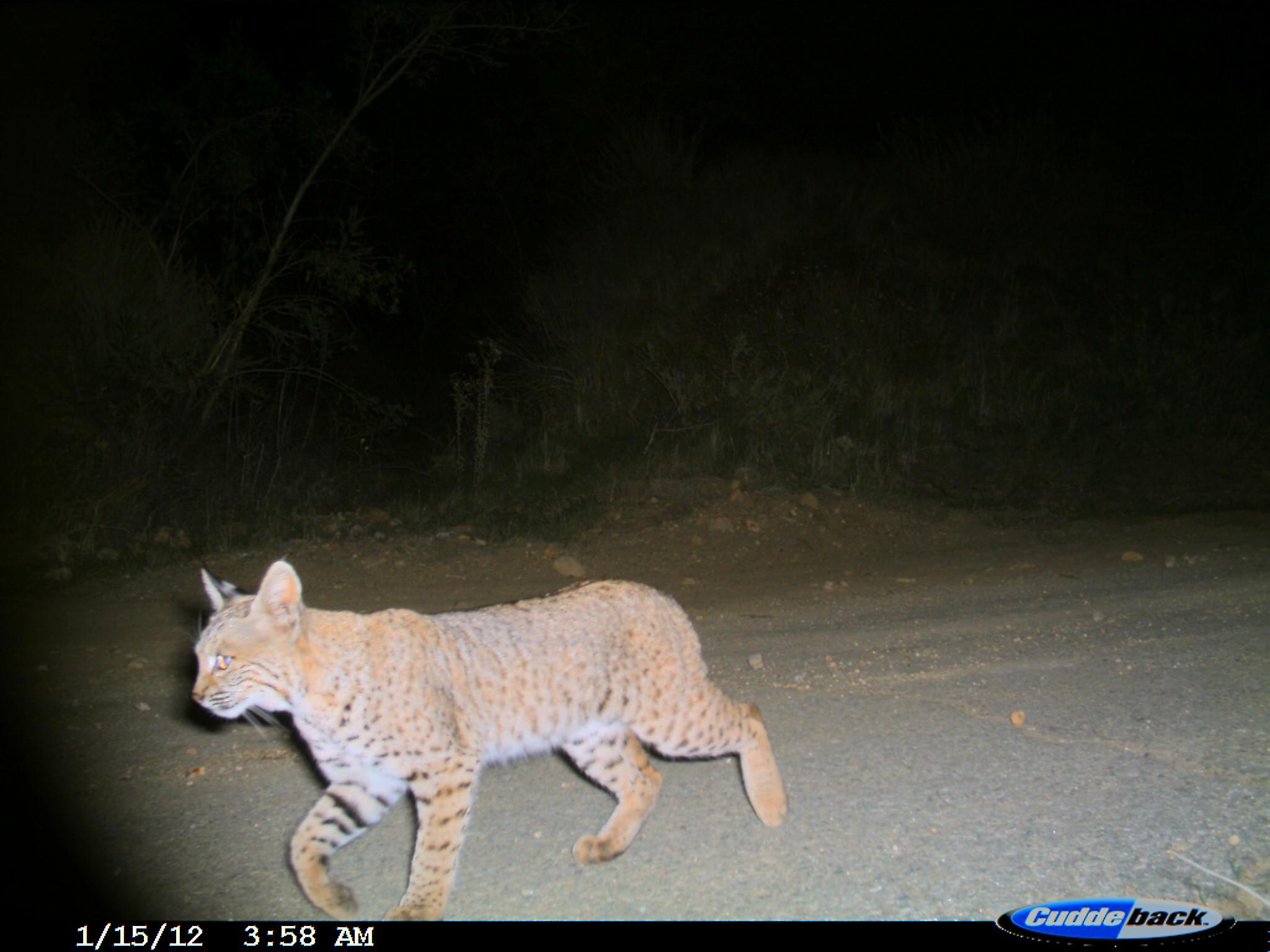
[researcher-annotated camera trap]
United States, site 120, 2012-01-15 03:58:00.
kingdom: Animalia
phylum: Chordata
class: Mammalia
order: Carnivora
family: Felidae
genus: Lynx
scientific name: Lynx rufus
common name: bobcat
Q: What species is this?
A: Bobcat (Lynx rufus).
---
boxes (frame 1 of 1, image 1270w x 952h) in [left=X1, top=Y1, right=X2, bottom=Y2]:
bobcat: [left=192, top=560, right=795, bottom=933]